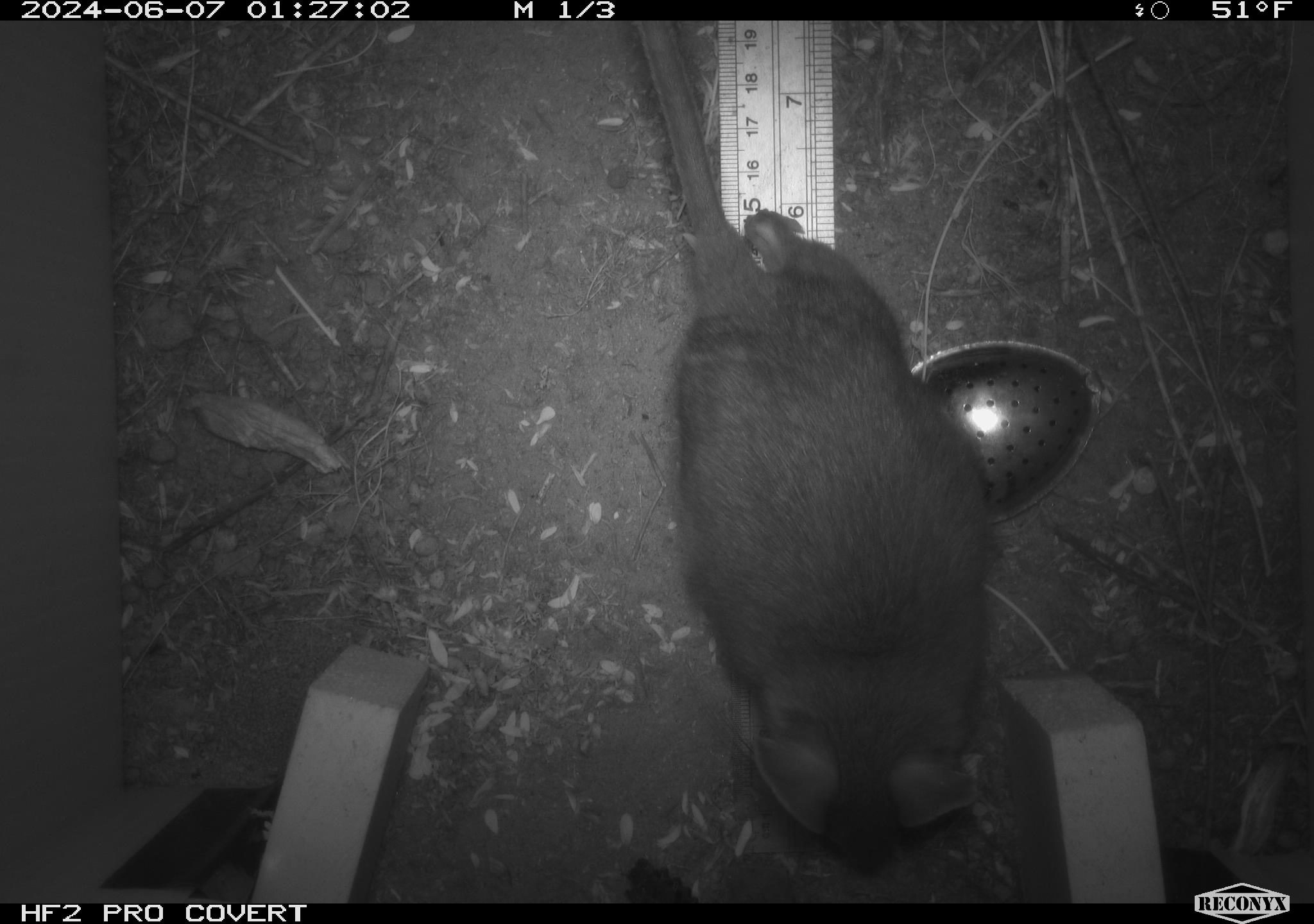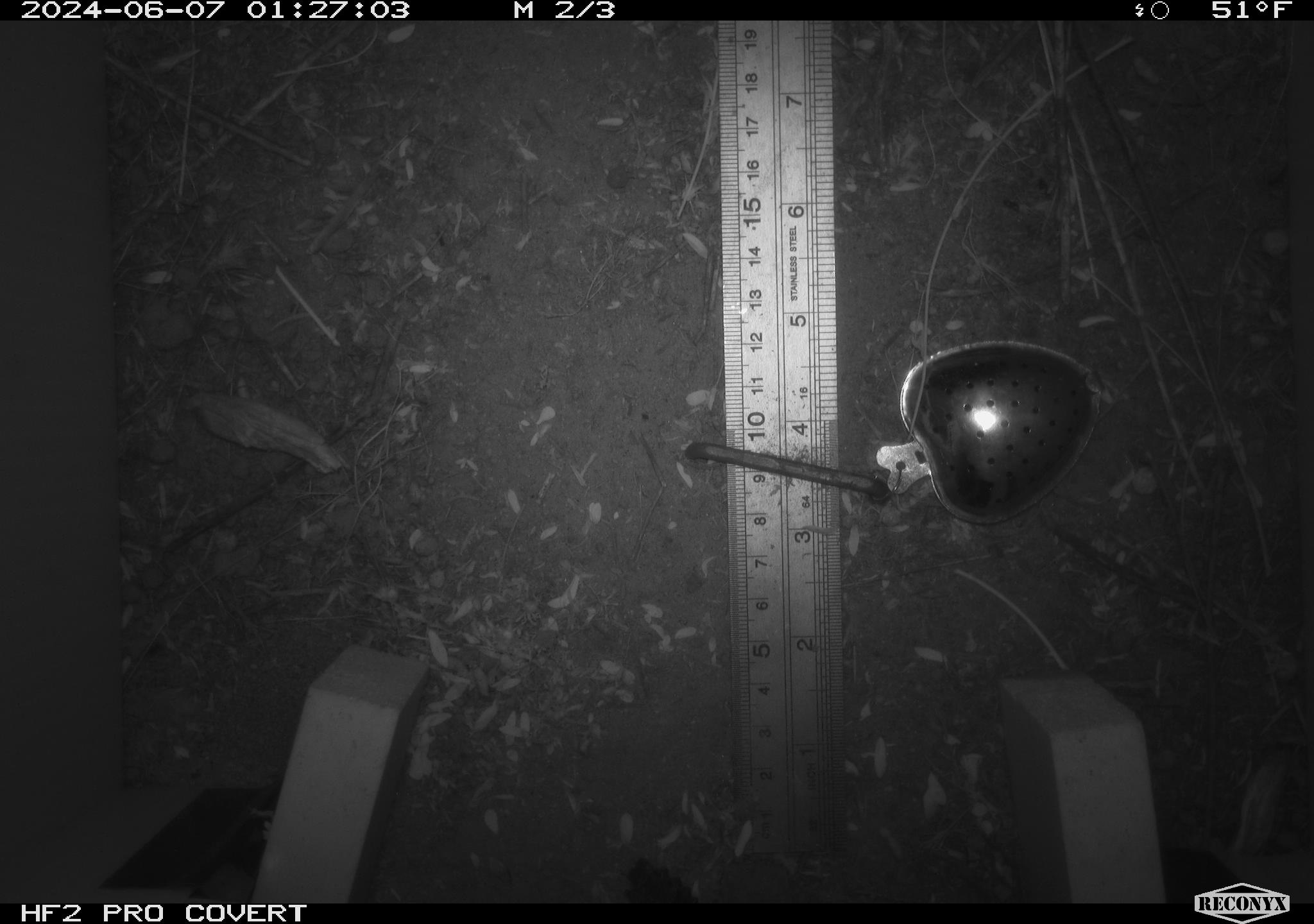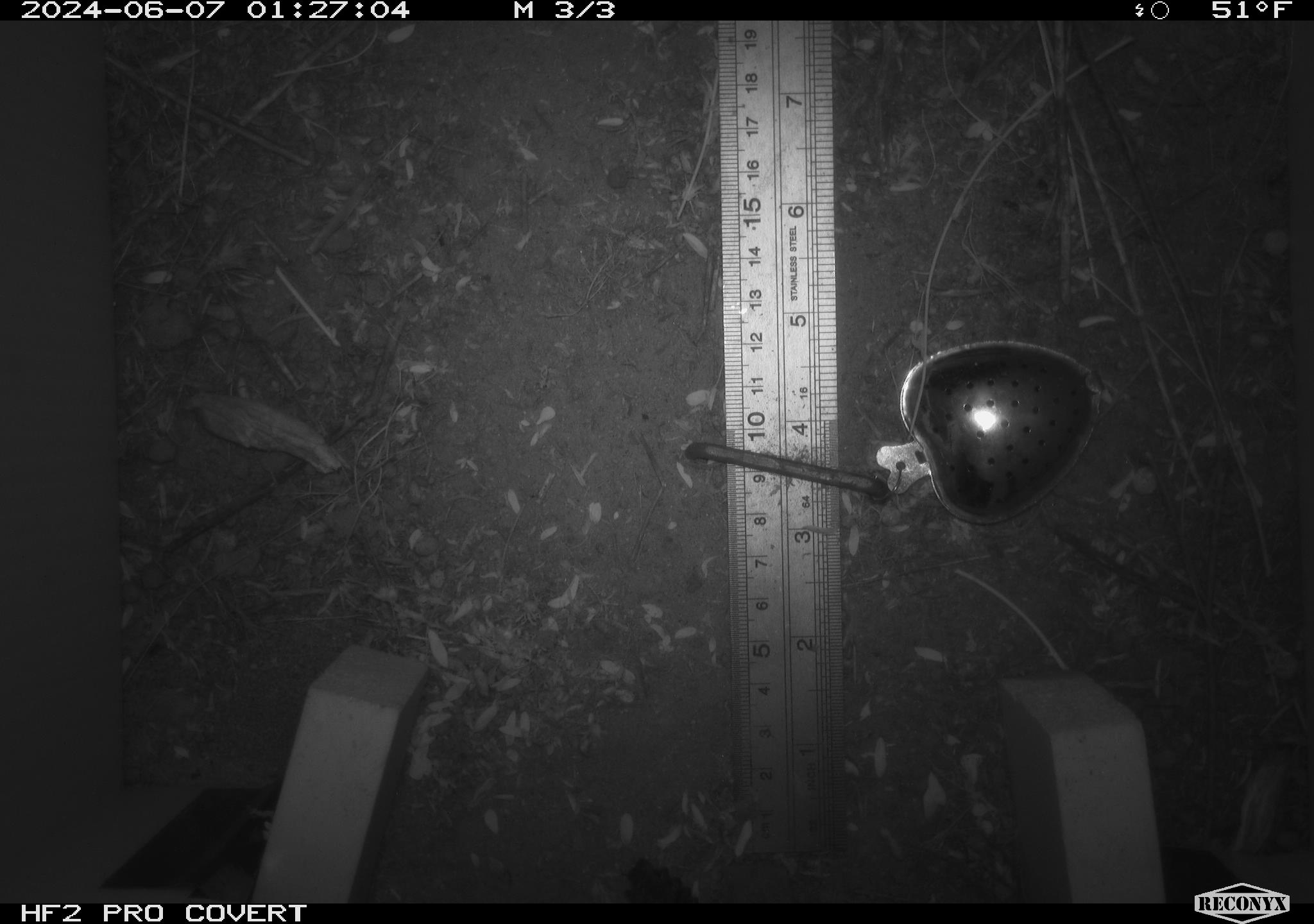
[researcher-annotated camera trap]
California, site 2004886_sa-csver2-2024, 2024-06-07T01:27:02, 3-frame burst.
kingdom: Animalia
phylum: Chordata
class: Mammalia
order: Rodentia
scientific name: Rodentia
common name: rodent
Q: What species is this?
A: Rodent (Rodentia).